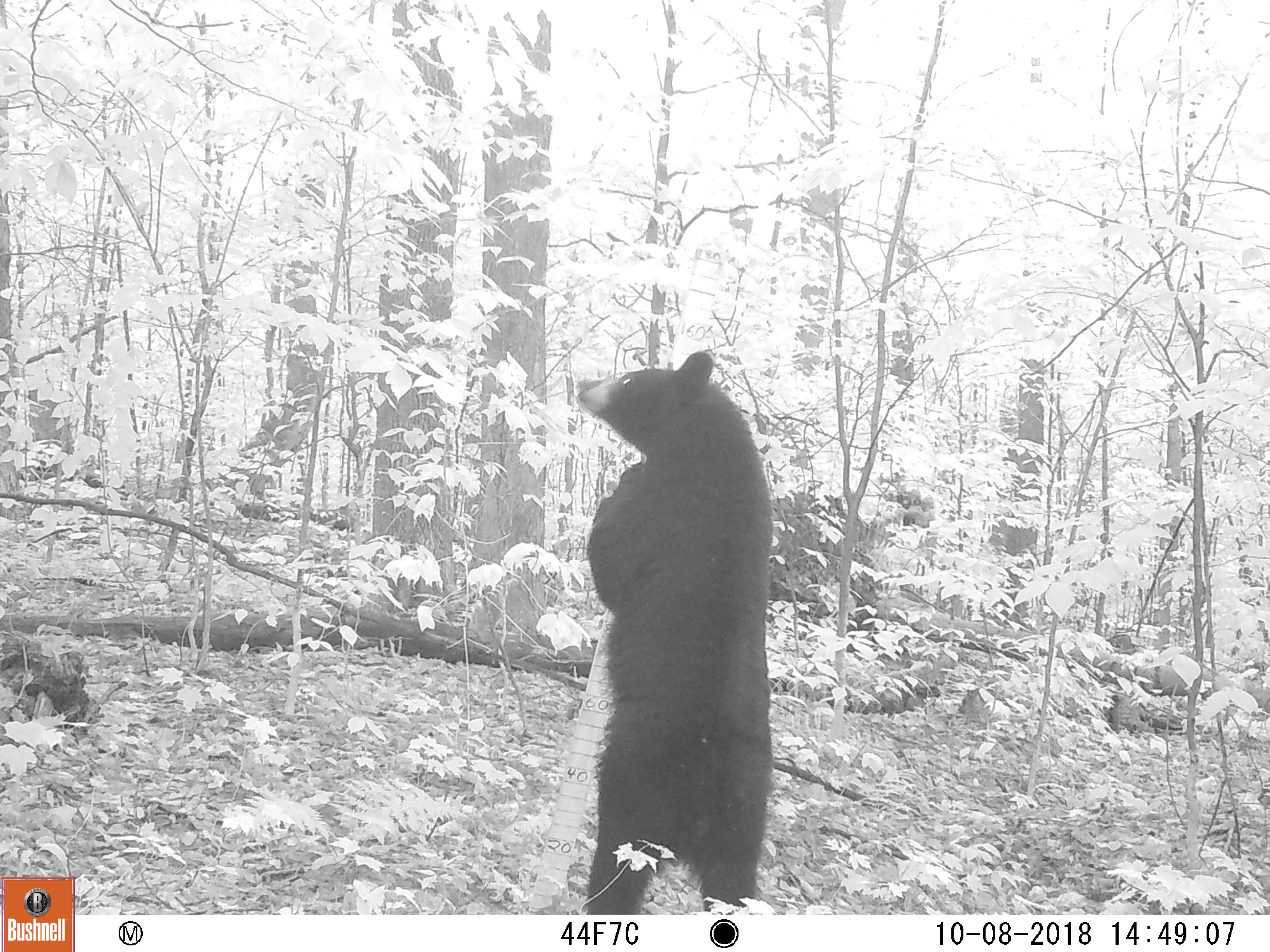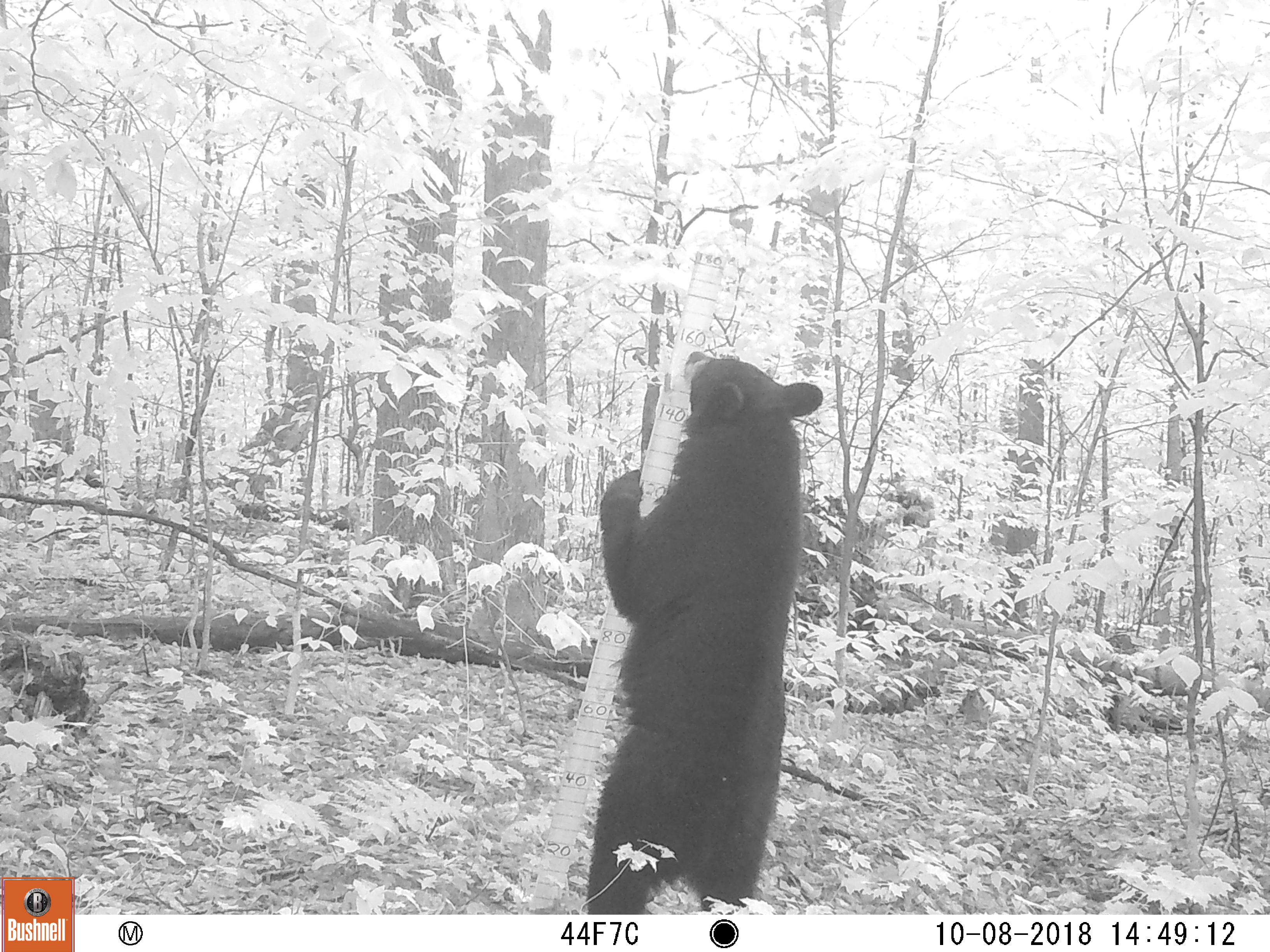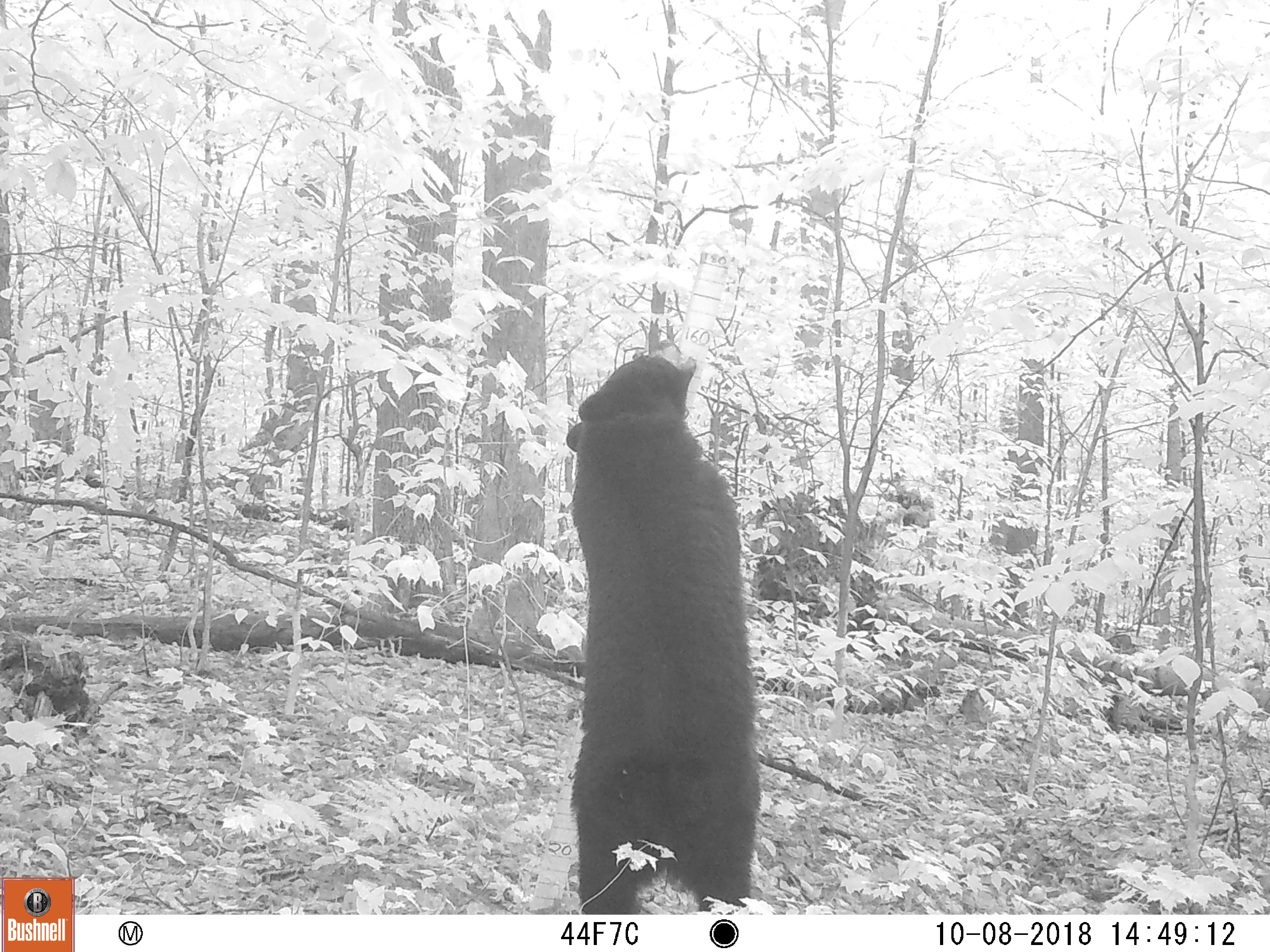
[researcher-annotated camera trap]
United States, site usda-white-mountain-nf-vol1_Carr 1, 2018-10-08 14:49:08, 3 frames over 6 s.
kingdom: Animalia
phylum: Chordata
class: Mammalia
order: Carnivora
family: Ursidae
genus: Ursus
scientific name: Ursus americanus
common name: black bear